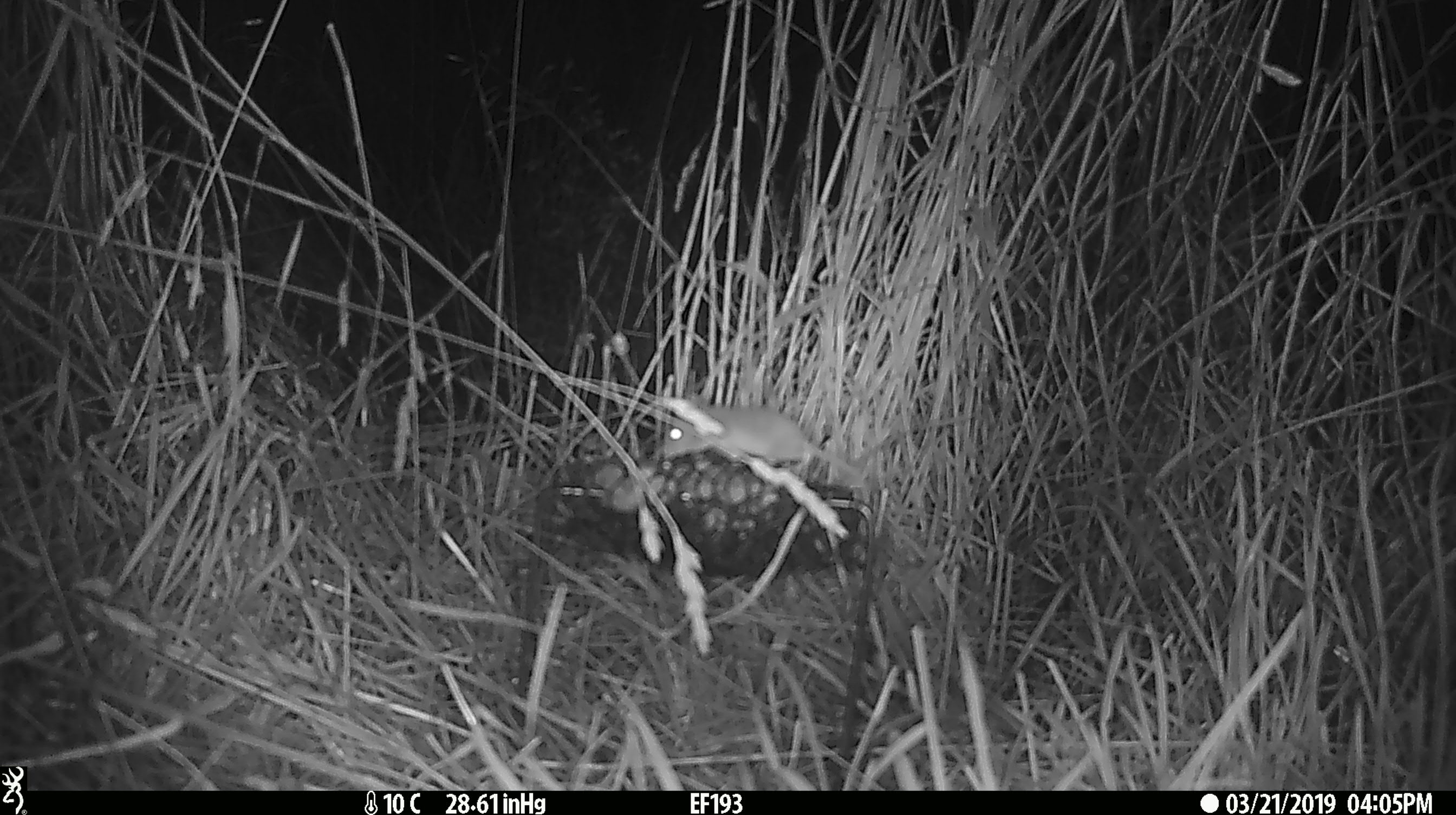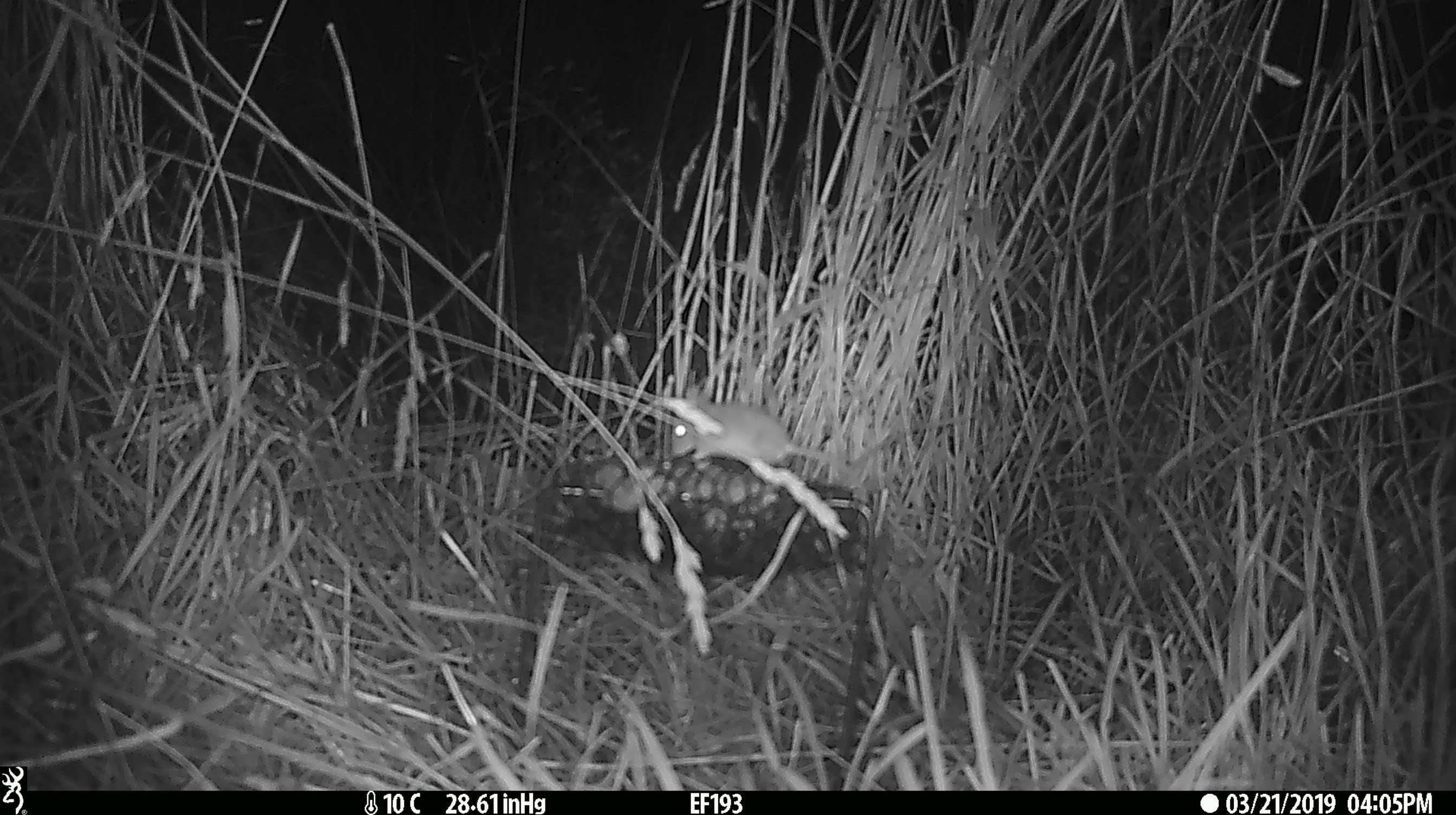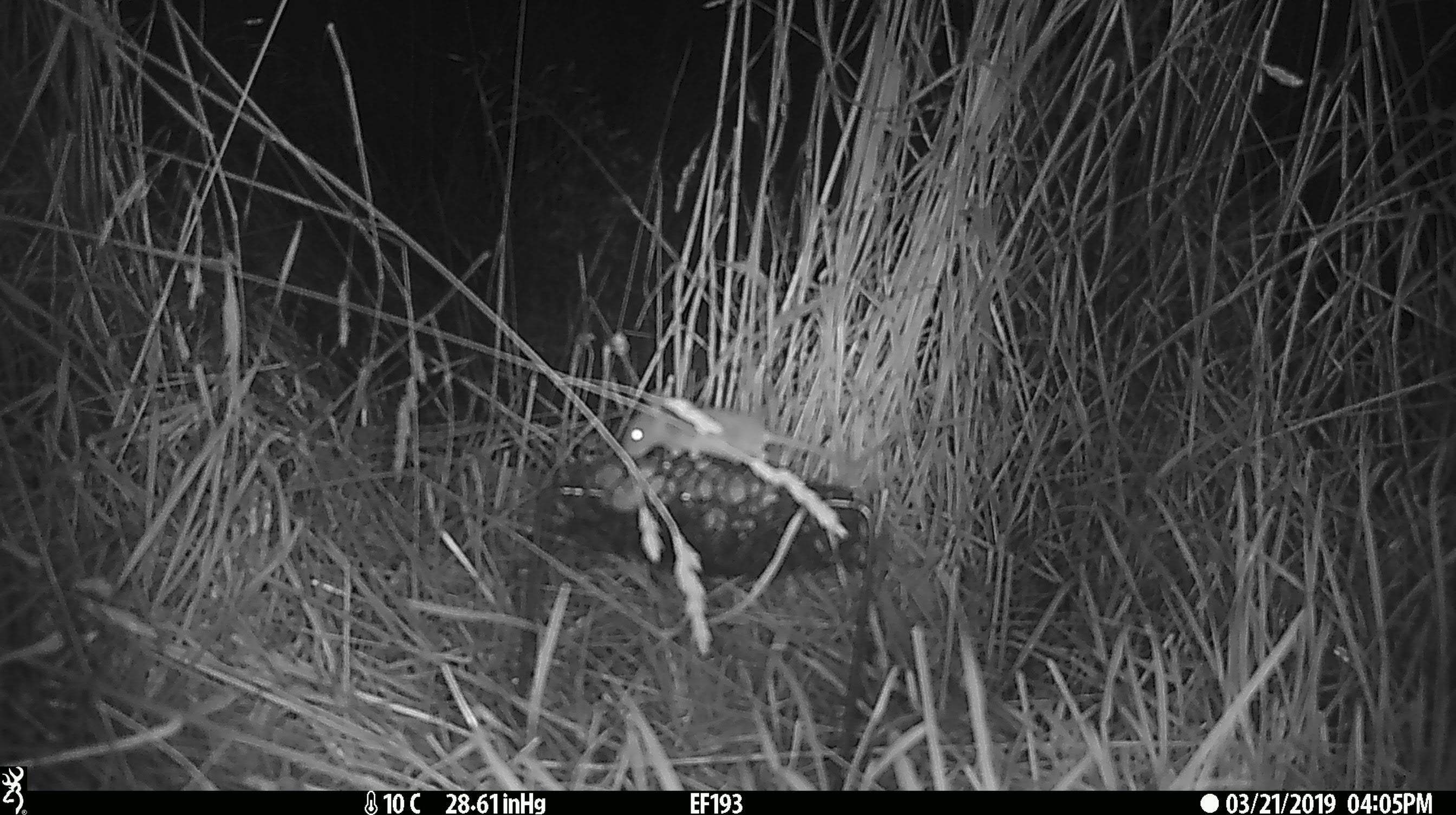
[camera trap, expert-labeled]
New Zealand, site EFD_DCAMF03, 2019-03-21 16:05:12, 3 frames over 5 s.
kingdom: Animalia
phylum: Chordata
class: Mammalia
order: Rodentia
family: Muridae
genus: Mus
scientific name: Mus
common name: mouse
Mouse (Mus).